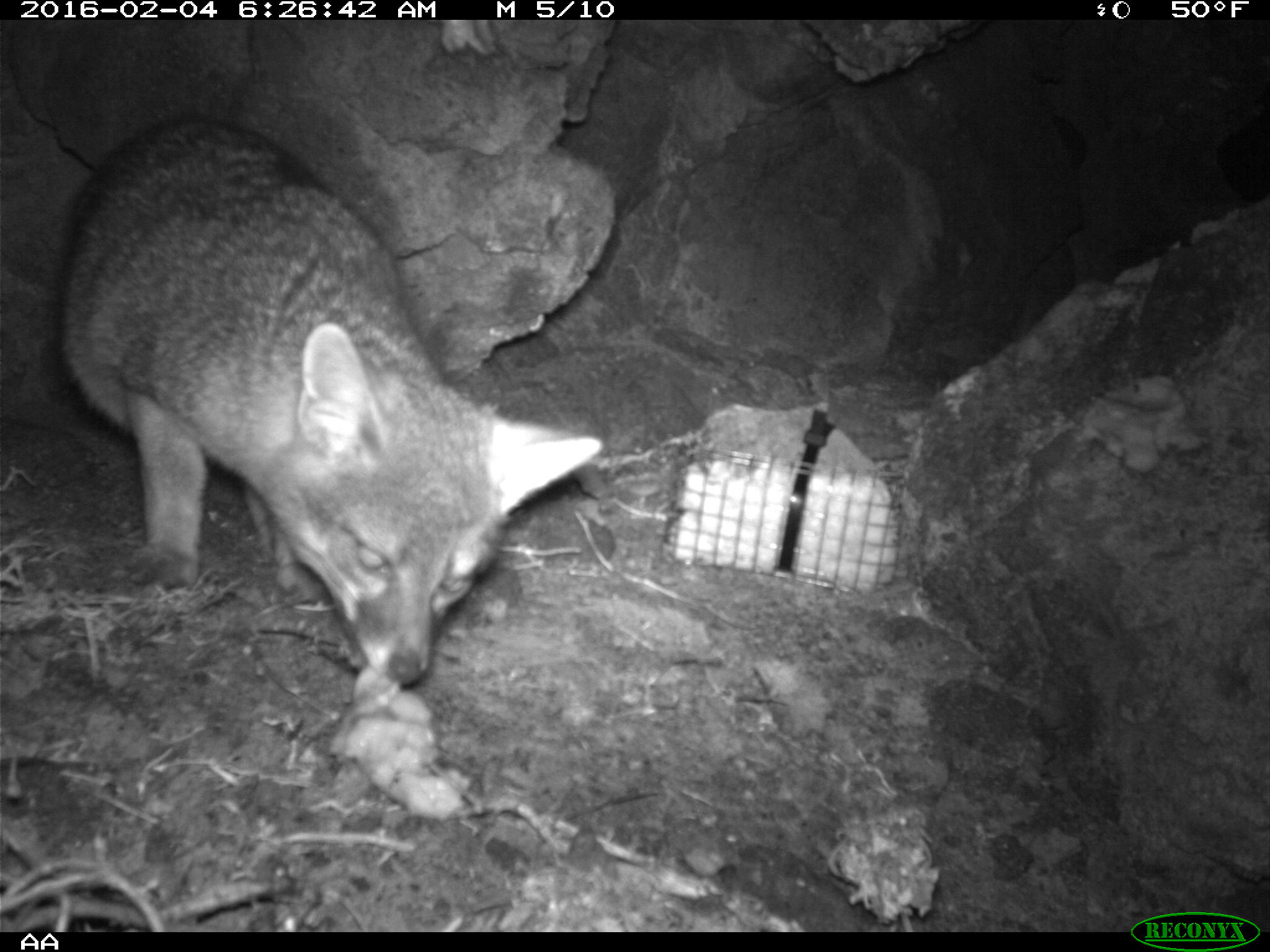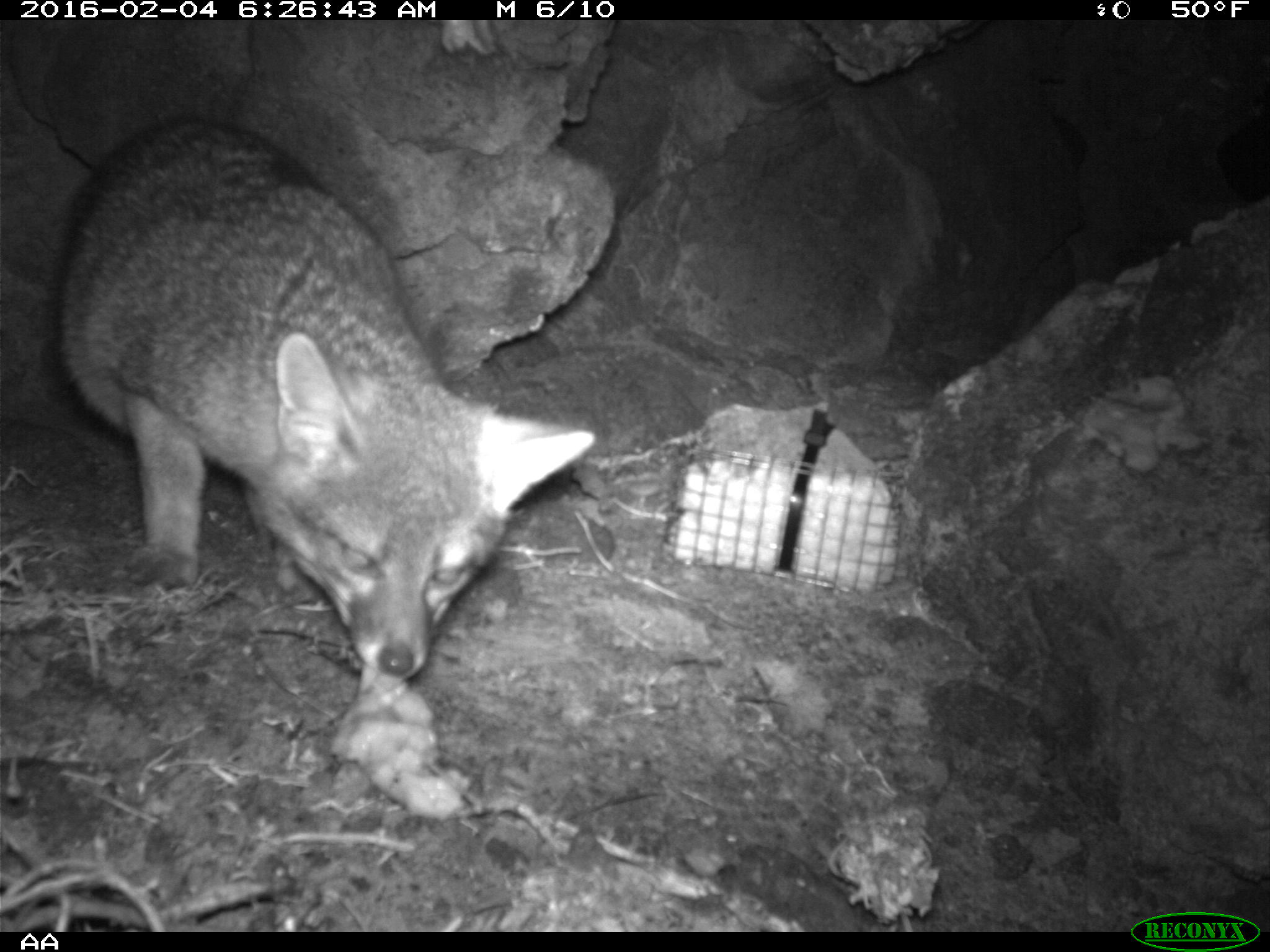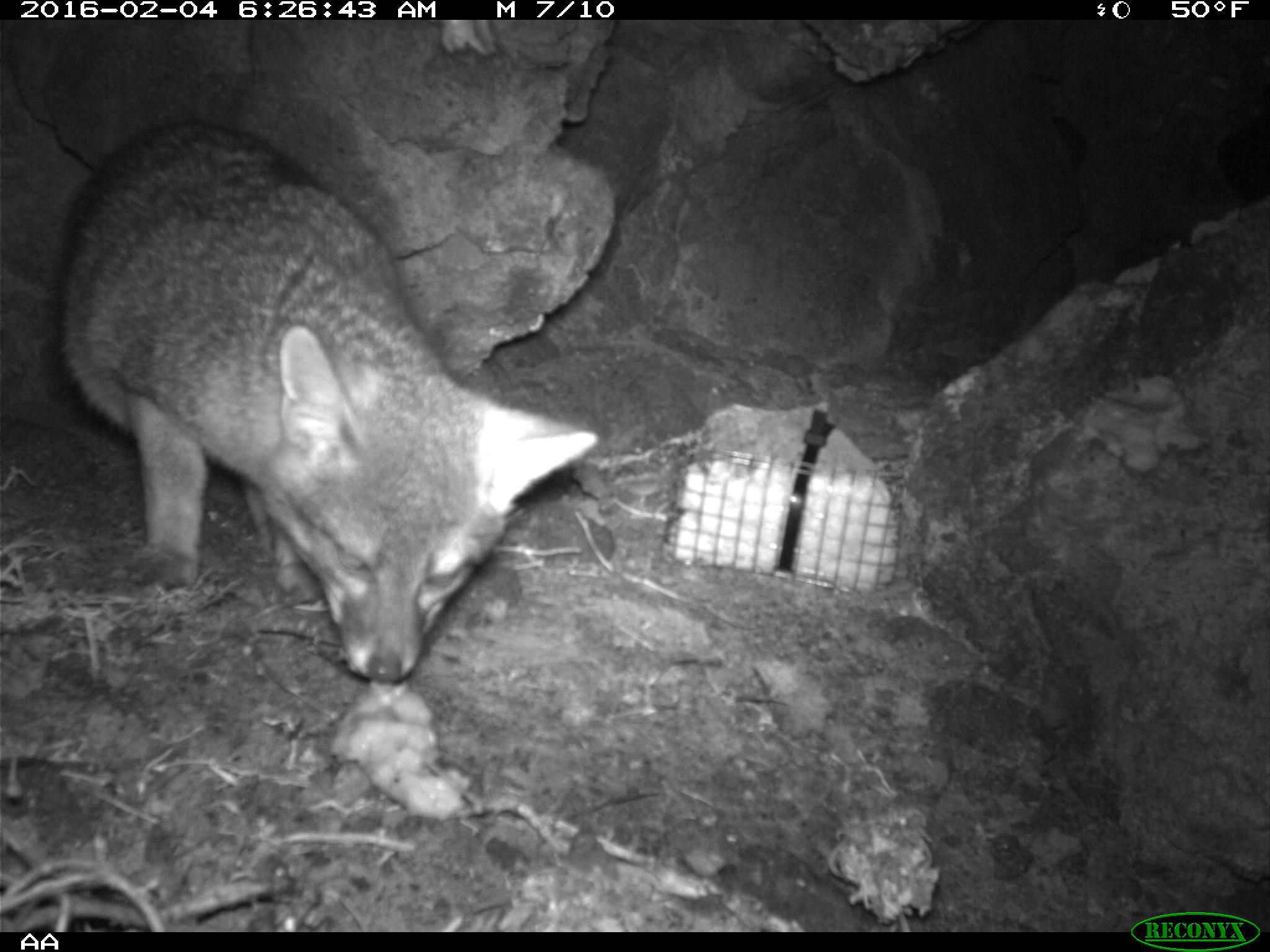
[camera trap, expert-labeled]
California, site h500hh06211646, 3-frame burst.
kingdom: Animalia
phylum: Chordata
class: Mammalia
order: Carnivora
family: Canidae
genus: Urocyon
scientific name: Urocyon littoralis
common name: island fox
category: fox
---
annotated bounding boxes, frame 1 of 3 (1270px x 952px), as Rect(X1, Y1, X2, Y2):
fox: Rect(0, 117, 601, 688)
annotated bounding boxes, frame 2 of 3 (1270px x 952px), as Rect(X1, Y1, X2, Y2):
fox: Rect(51, 112, 593, 681)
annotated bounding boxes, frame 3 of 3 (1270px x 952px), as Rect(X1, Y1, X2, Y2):
fox: Rect(58, 119, 598, 681)